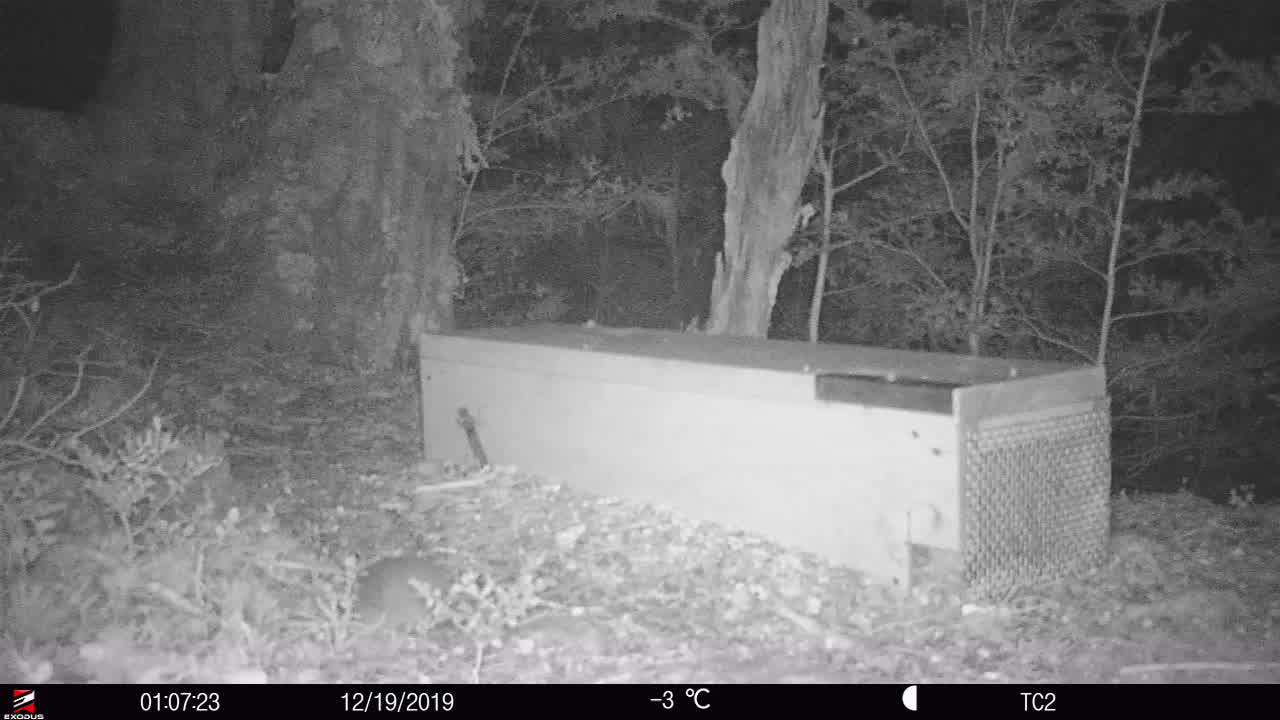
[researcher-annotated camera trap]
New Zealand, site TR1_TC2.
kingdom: Animalia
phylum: Chordata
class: Mammalia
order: Rodentia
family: Muridae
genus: Rattus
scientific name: Rattus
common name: rat